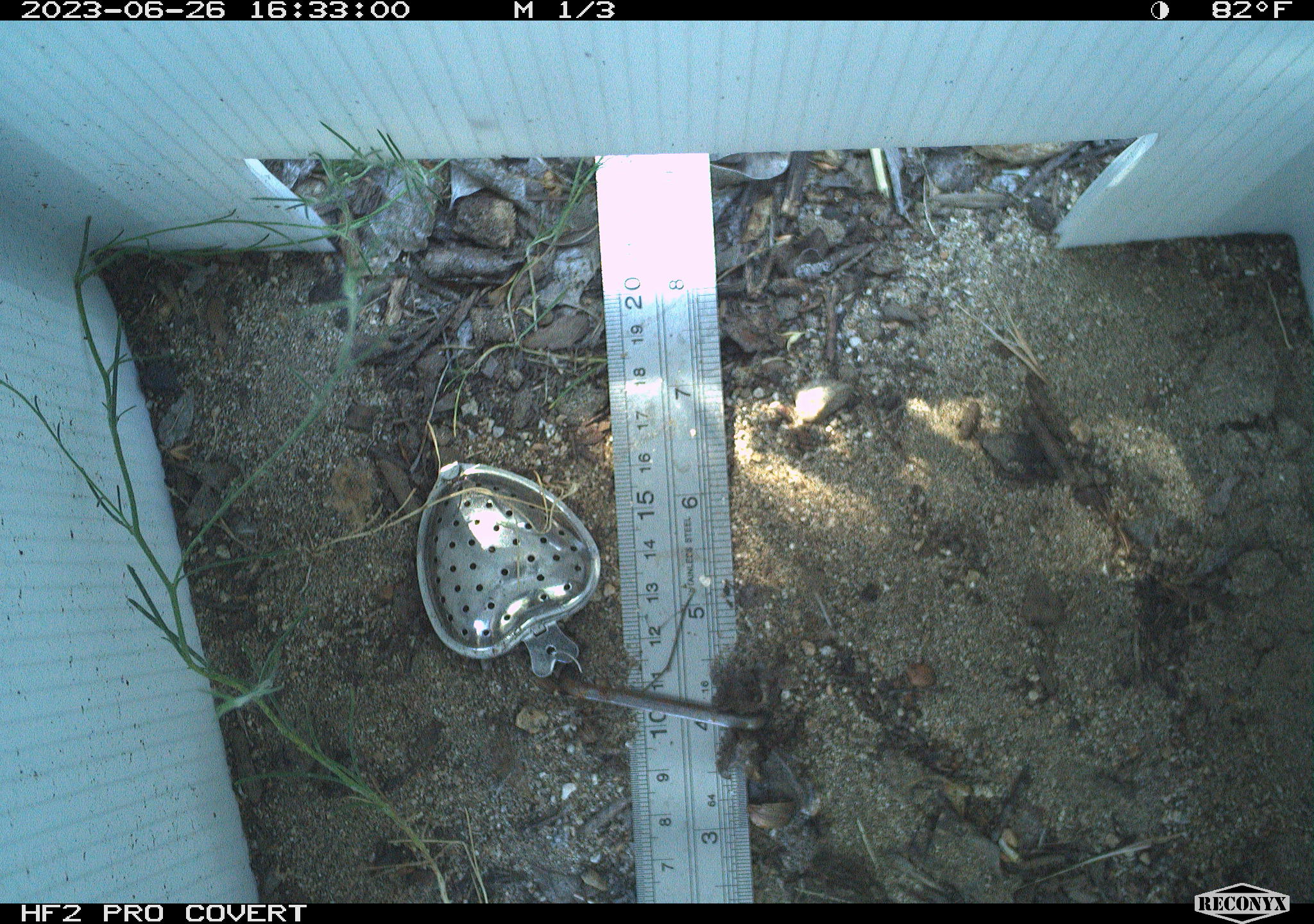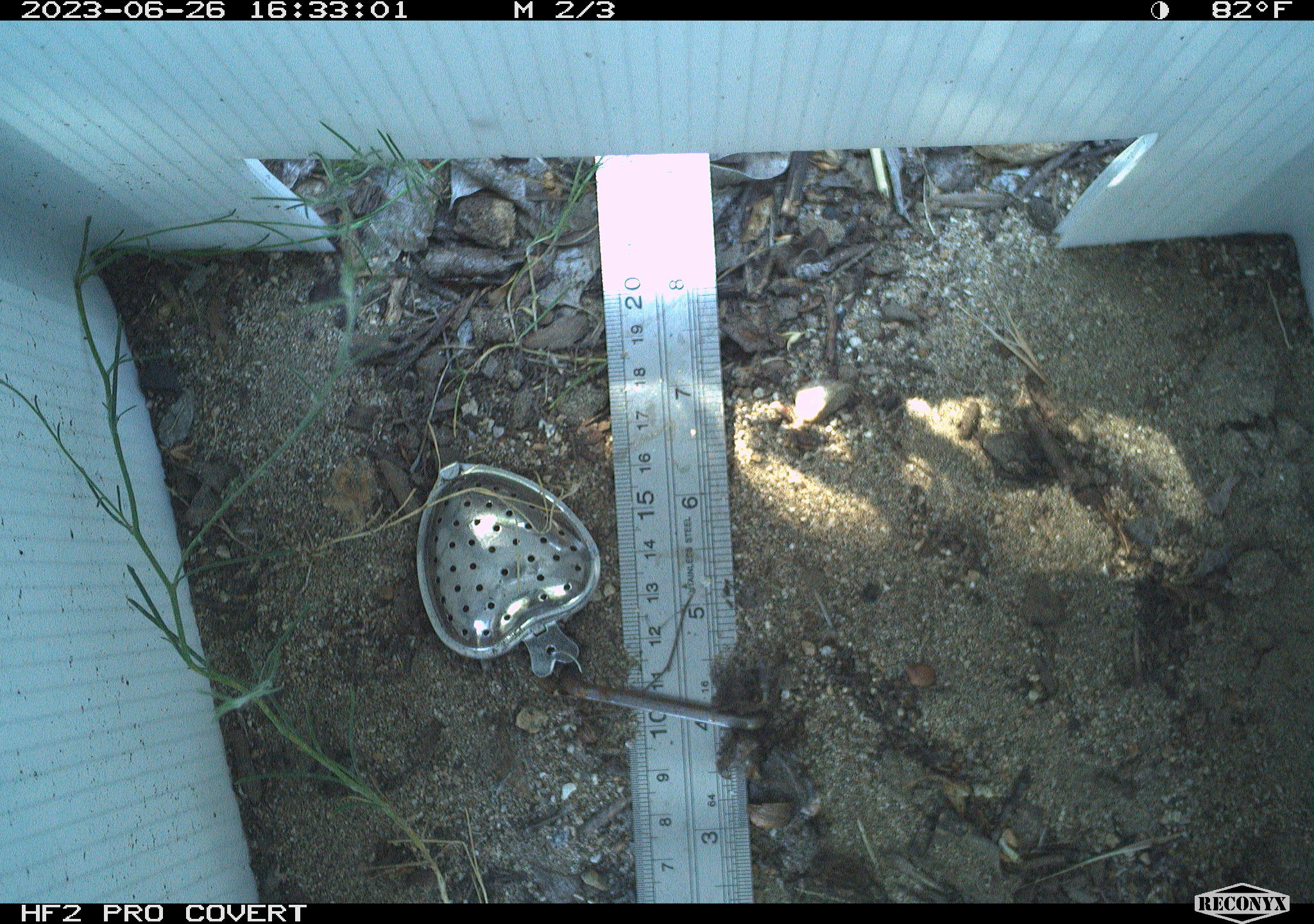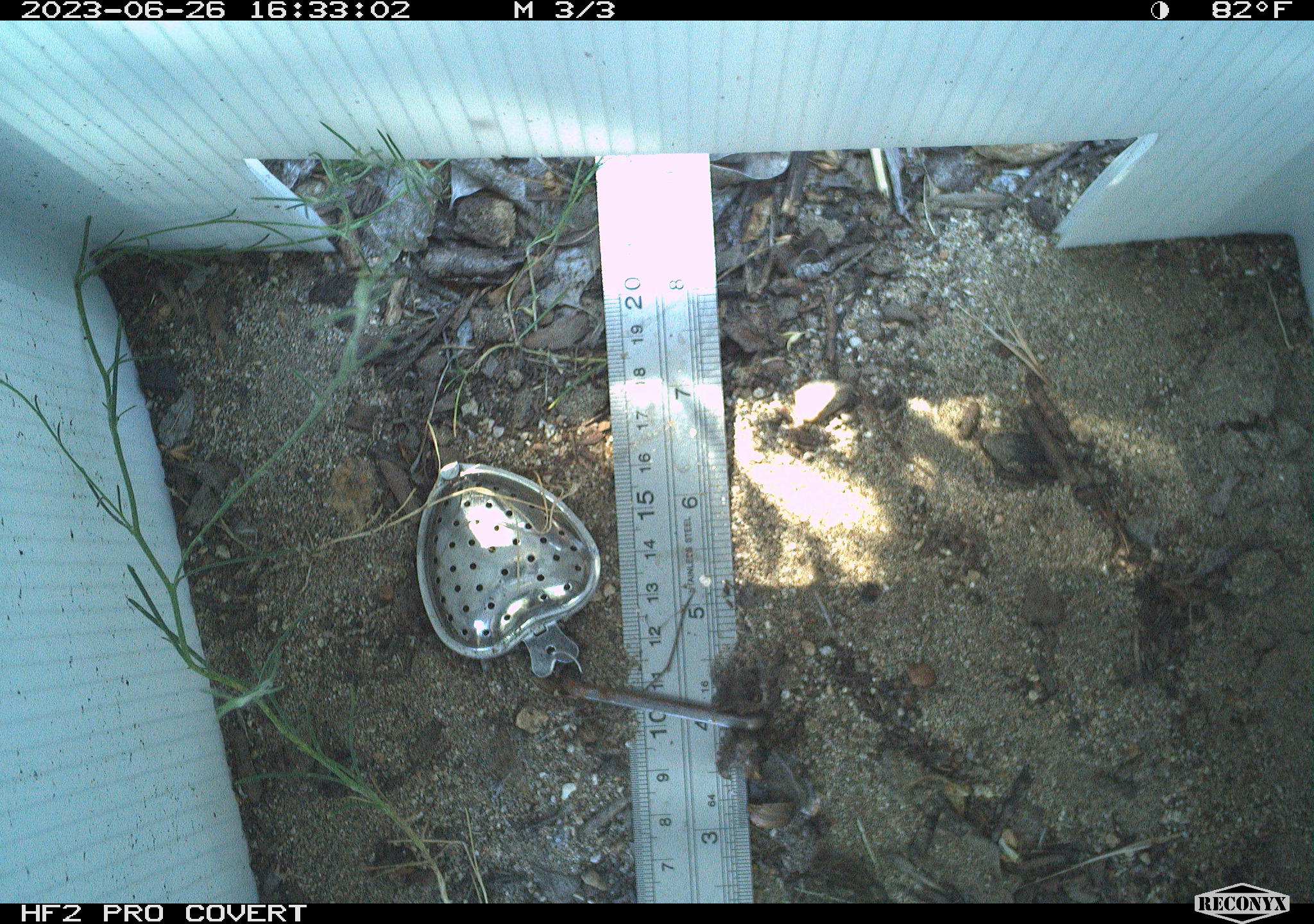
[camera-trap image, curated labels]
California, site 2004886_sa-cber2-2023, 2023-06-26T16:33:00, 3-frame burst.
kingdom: Animalia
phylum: Chordata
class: Amphibia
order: Anura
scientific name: Anura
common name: frogs